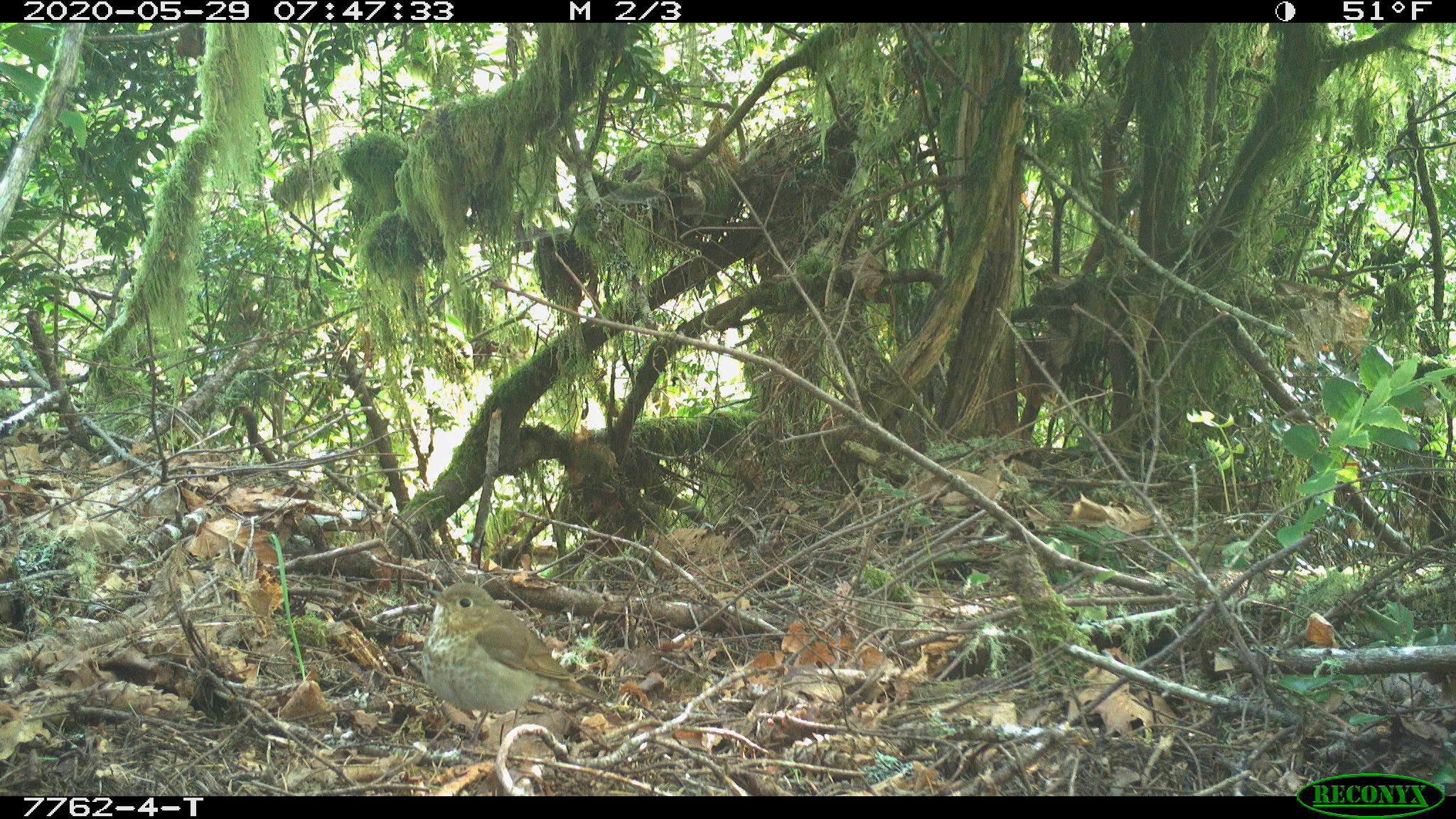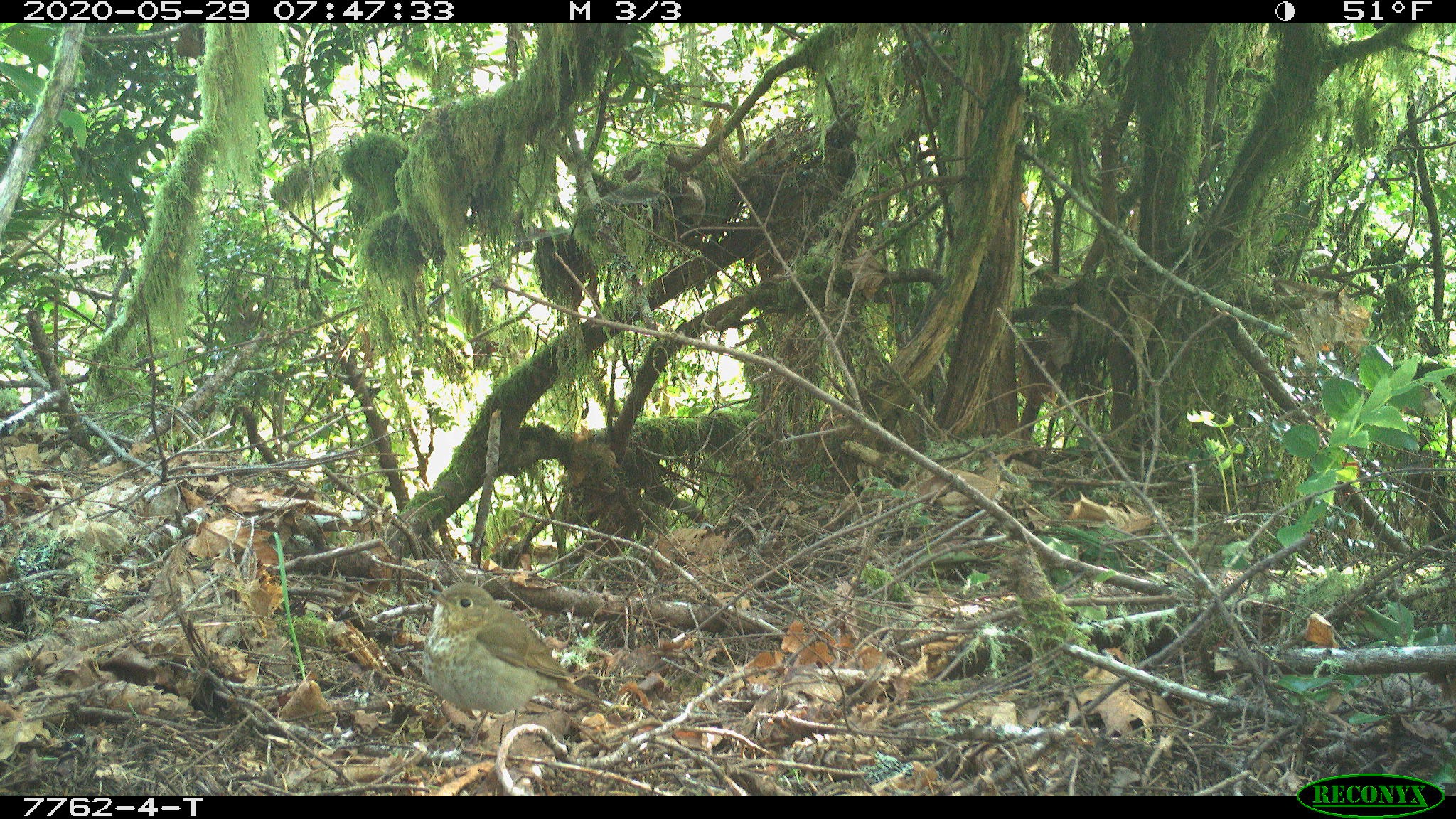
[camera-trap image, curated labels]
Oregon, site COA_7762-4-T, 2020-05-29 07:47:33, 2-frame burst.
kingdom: Animalia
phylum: Chordata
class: Aves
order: Passeriformes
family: Turdidae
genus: Catharus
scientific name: Catharus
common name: brown thrushes and nightingale-thrushes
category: catharus species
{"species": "catharus species (brown thrushes and nightingale-thrushes) (Catharus)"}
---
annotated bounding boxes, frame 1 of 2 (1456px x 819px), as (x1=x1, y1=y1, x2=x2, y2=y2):
catharus species: (x1=417, y1=572, x2=615, y2=767)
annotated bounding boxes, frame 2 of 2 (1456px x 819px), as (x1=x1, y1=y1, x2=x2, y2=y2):
catharus species: (x1=419, y1=568, x2=608, y2=751)